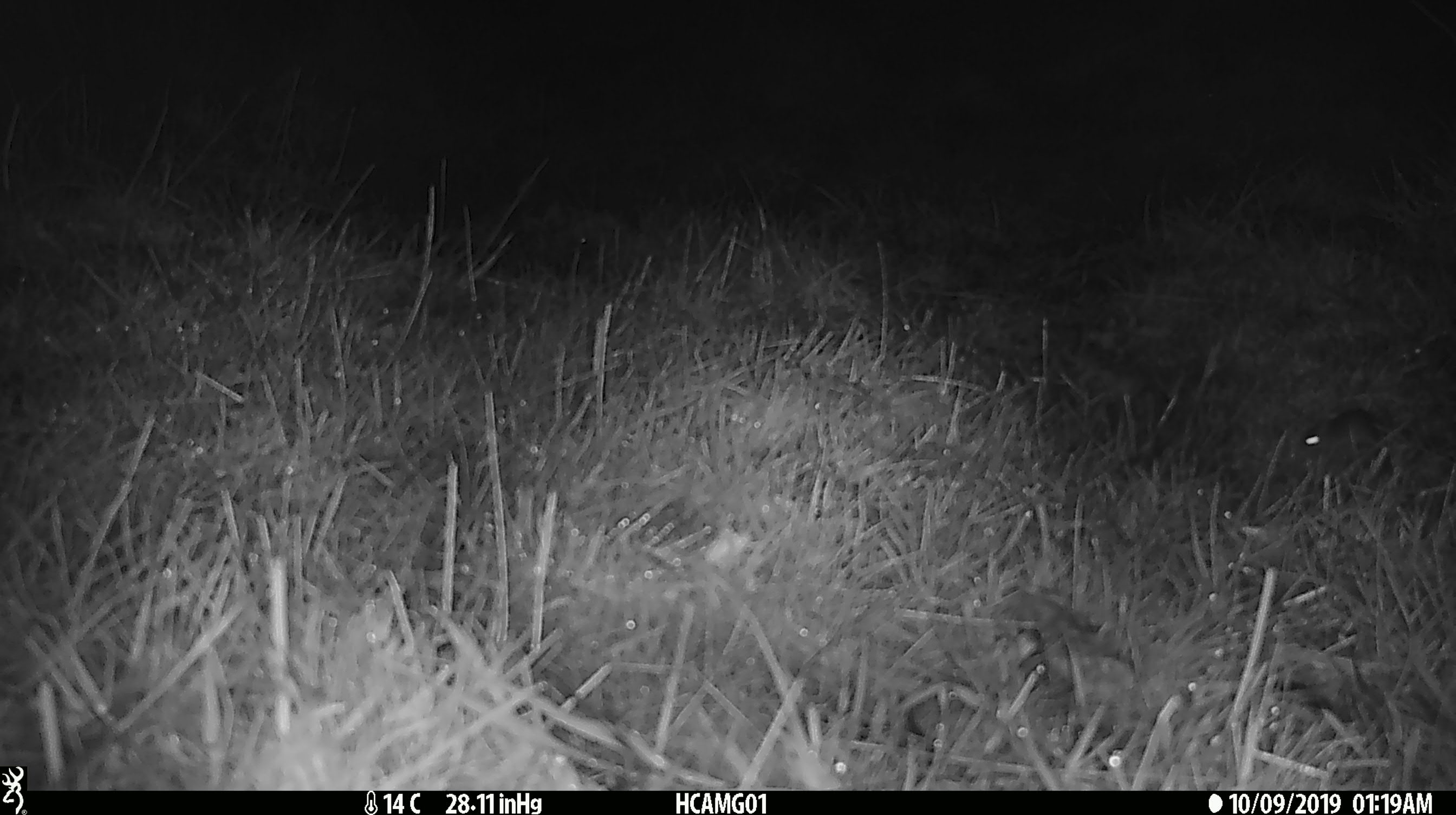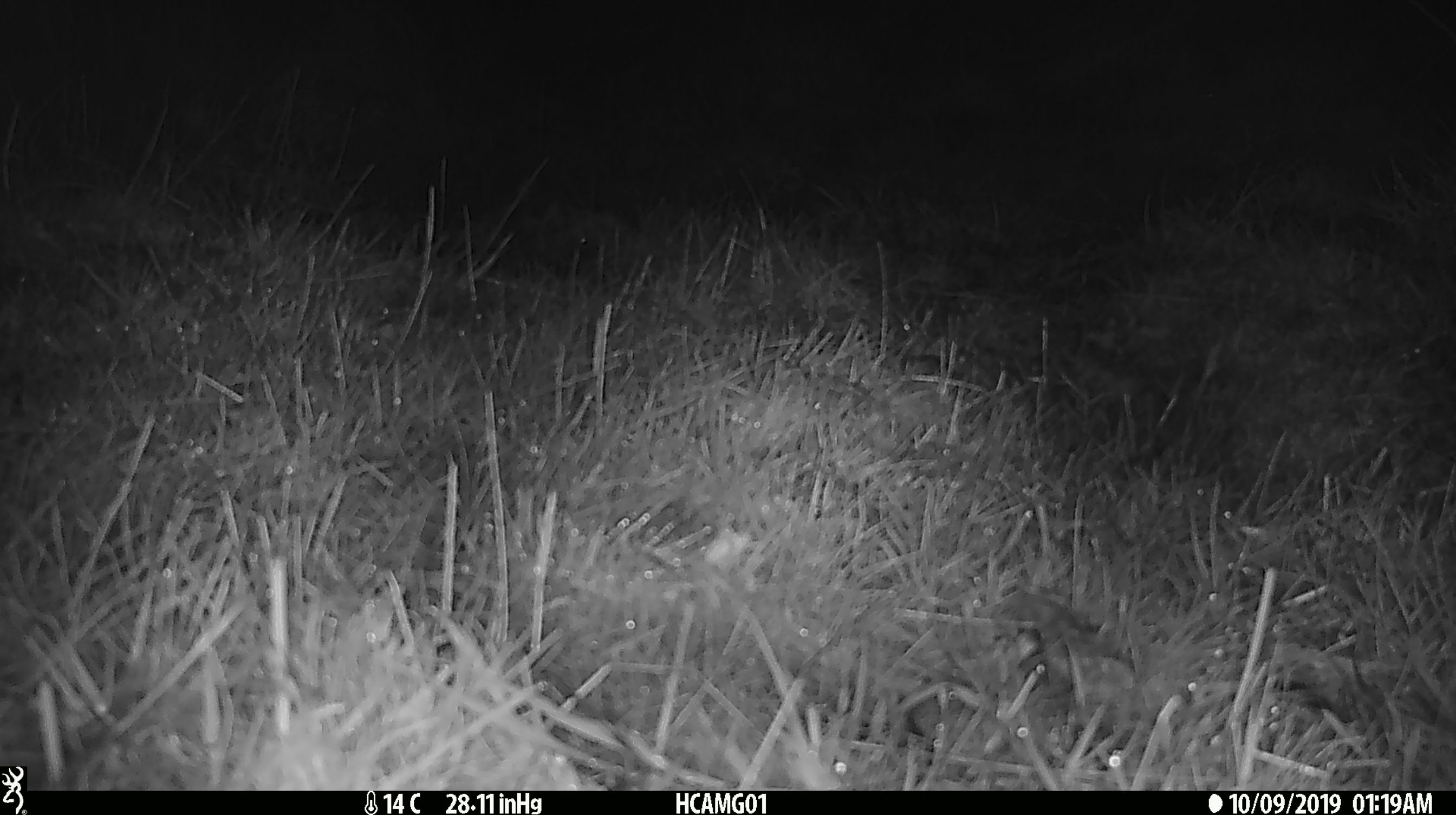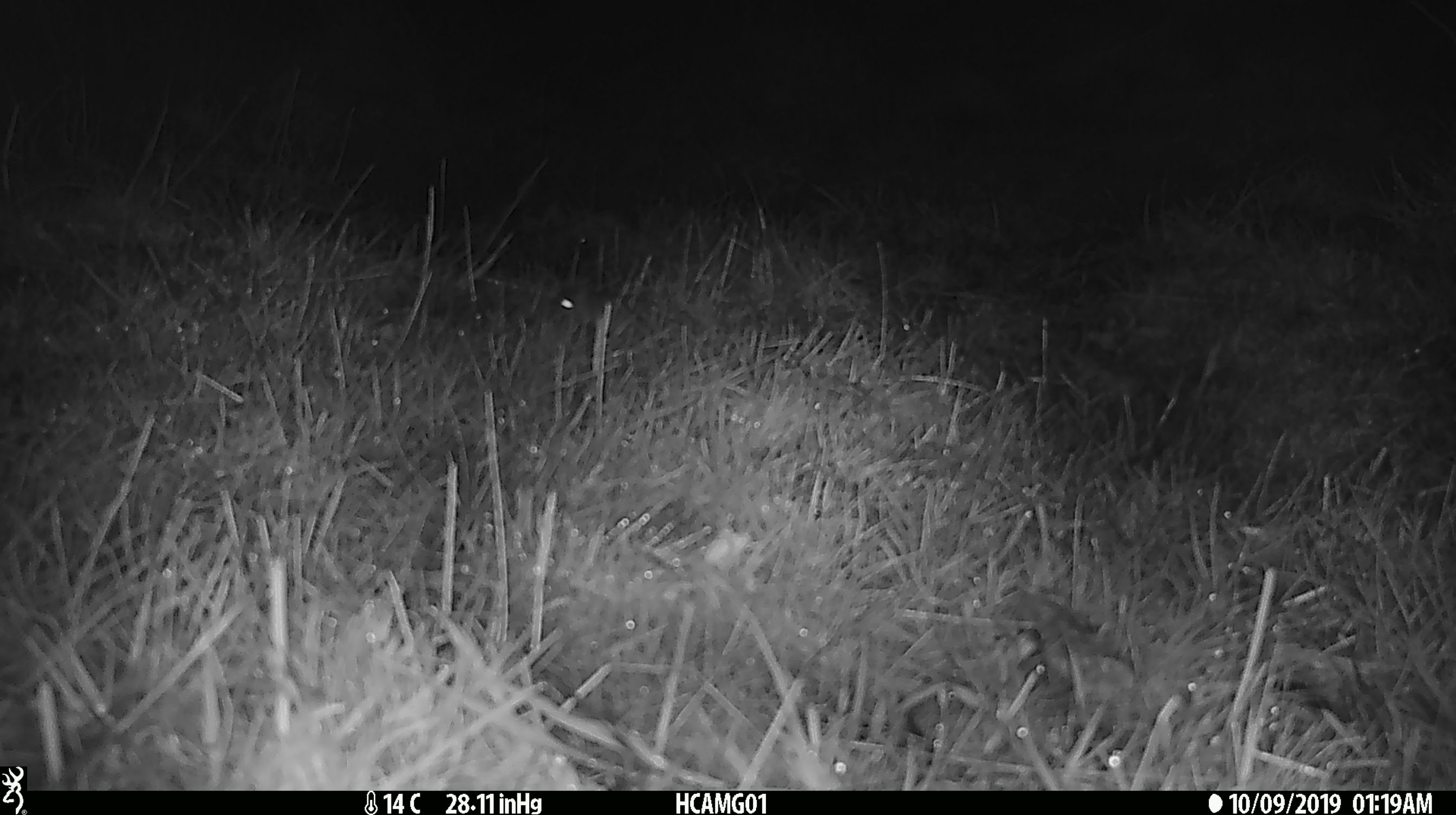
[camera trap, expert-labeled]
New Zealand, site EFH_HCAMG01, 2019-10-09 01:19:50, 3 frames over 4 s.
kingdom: Animalia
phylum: Chordata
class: Mammalia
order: Rodentia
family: Muridae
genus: Mus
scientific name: Mus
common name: mouse